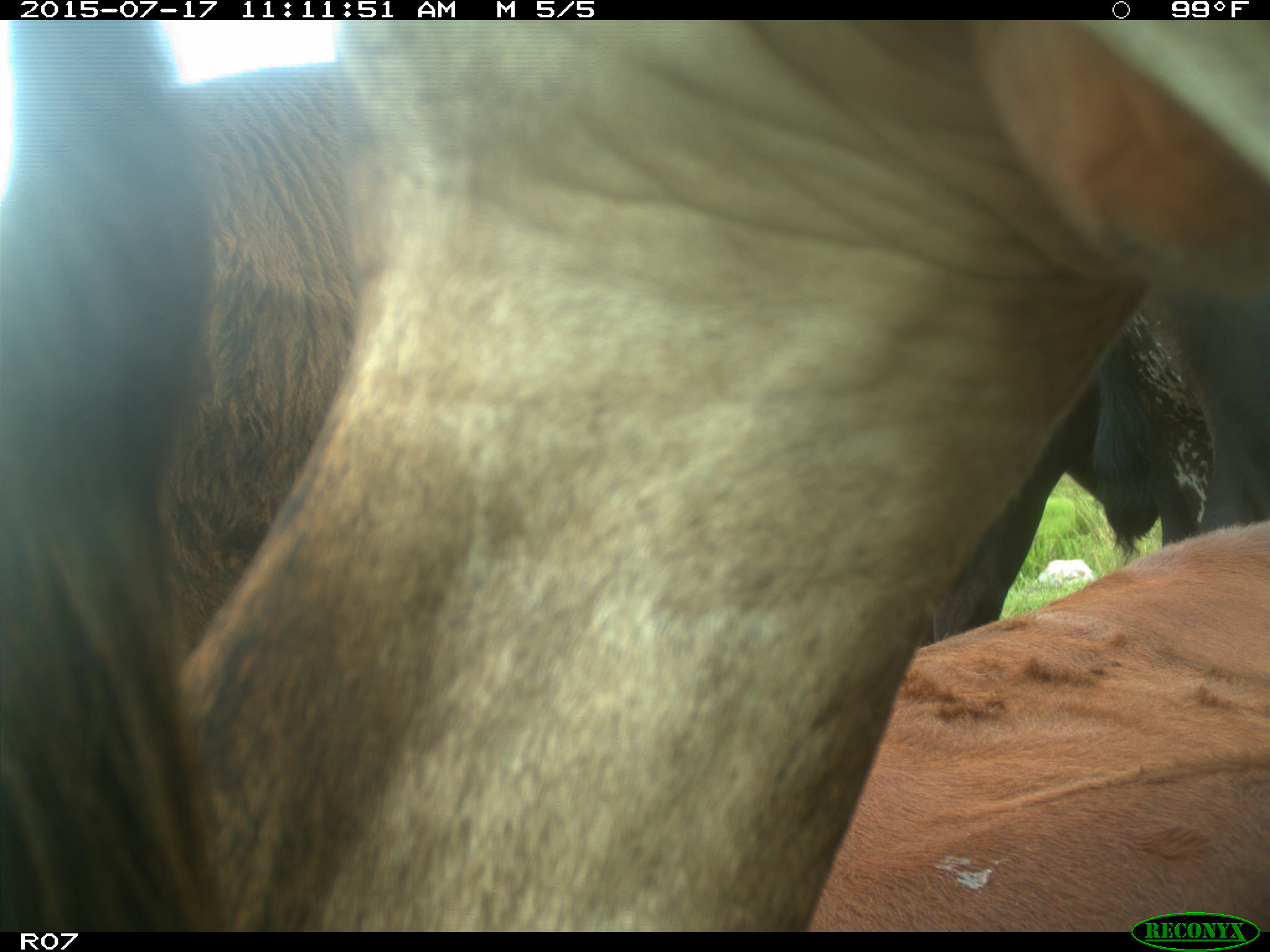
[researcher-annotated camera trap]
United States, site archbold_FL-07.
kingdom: Animalia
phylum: Chordata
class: Mammalia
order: Artiodactyla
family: Bovidae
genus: Bos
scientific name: Bos taurus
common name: domestic cow